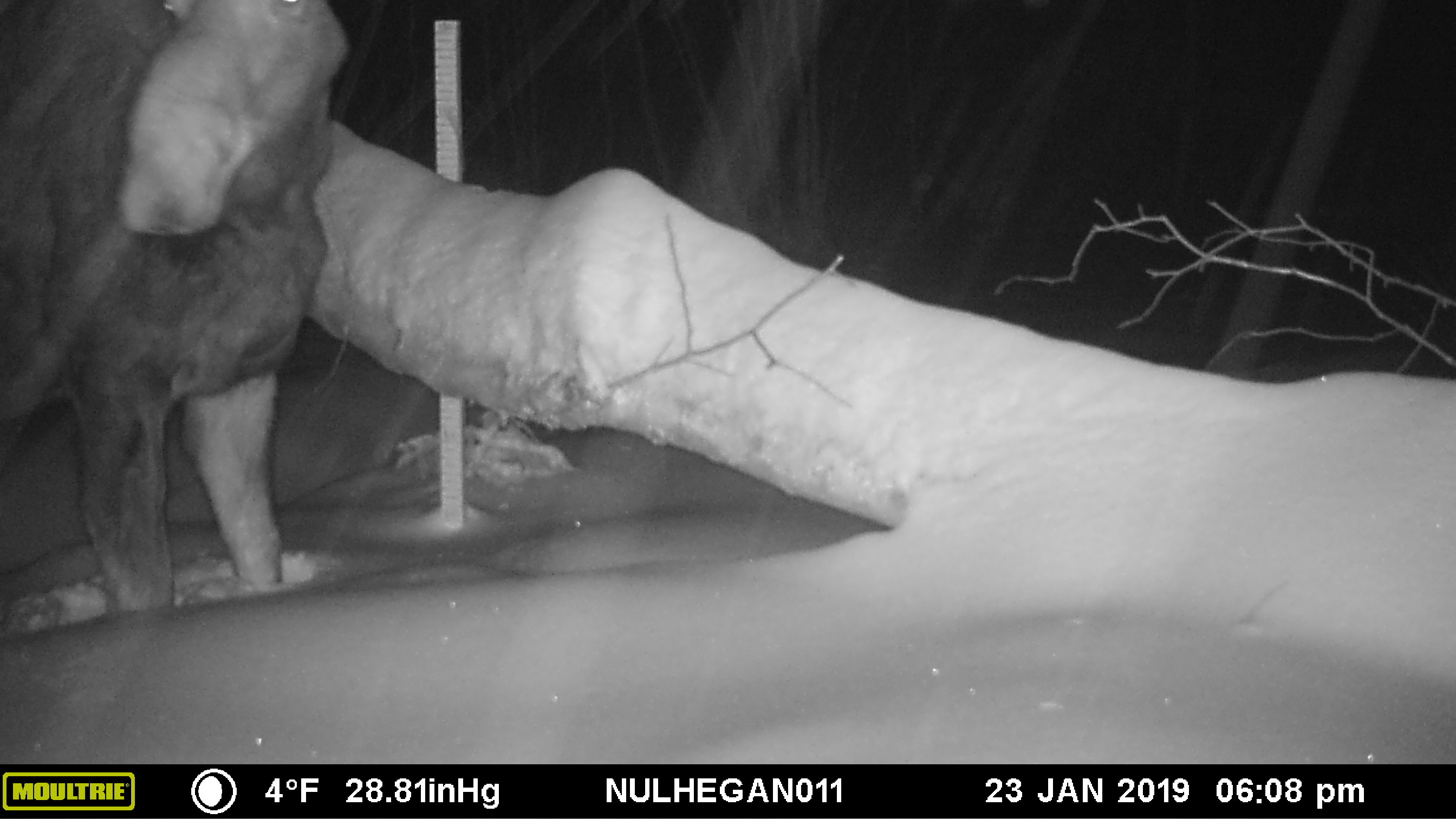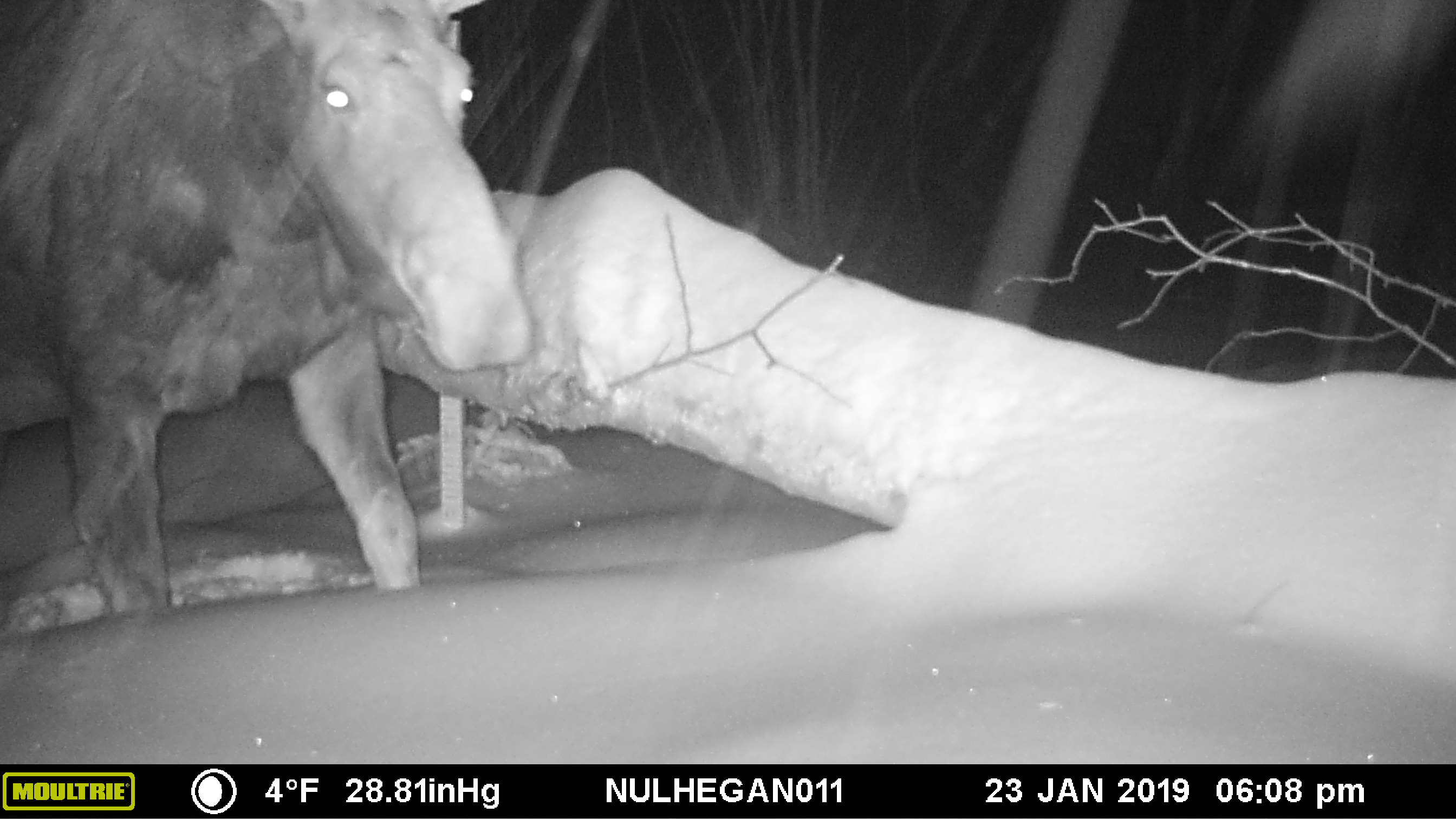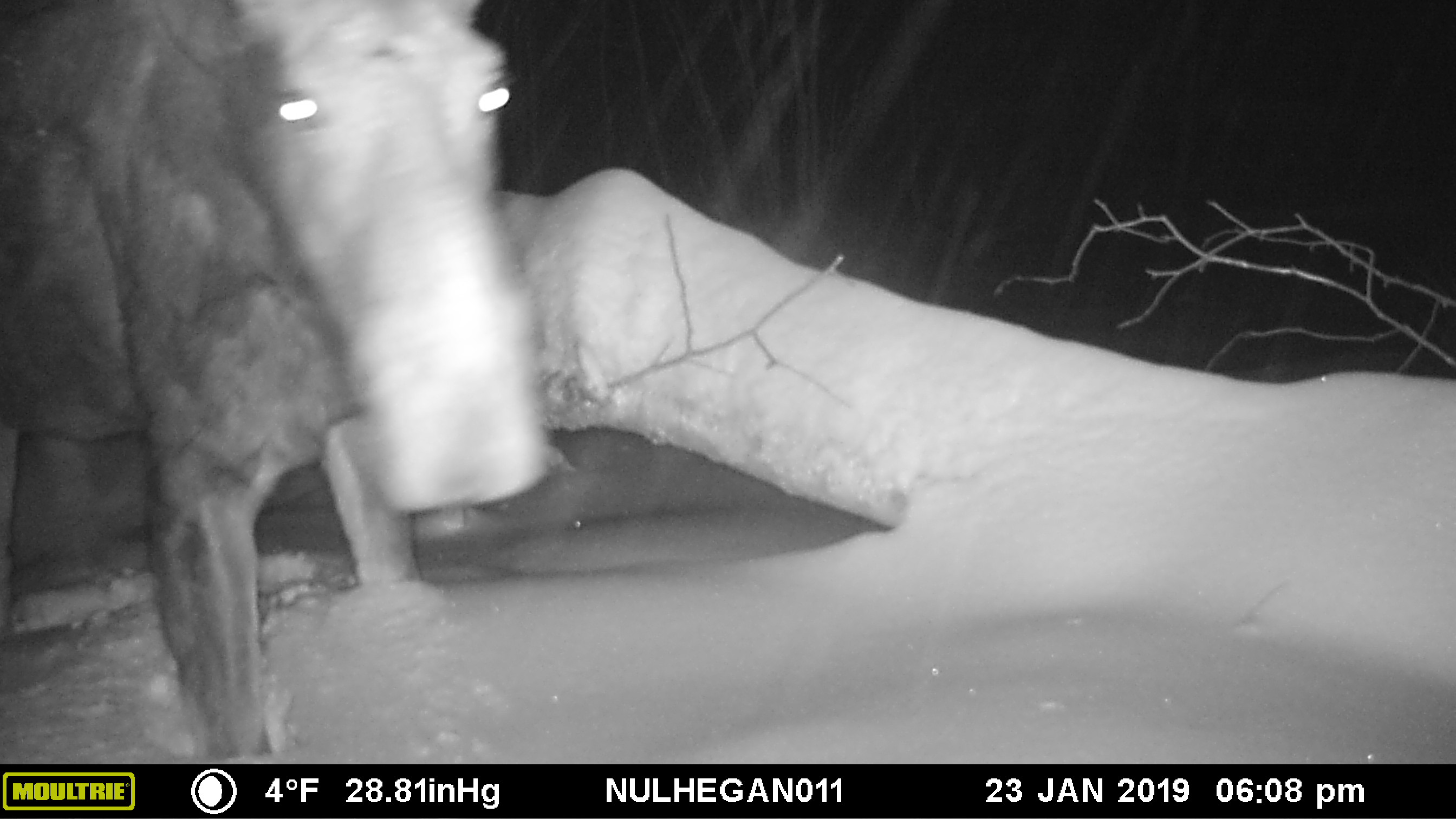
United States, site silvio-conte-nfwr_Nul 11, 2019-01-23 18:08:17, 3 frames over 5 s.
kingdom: Animalia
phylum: Chordata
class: Mammalia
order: Artiodactyla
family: Cervidae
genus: Alces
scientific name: Alces alces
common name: moose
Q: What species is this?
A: Moose (Alces alces).